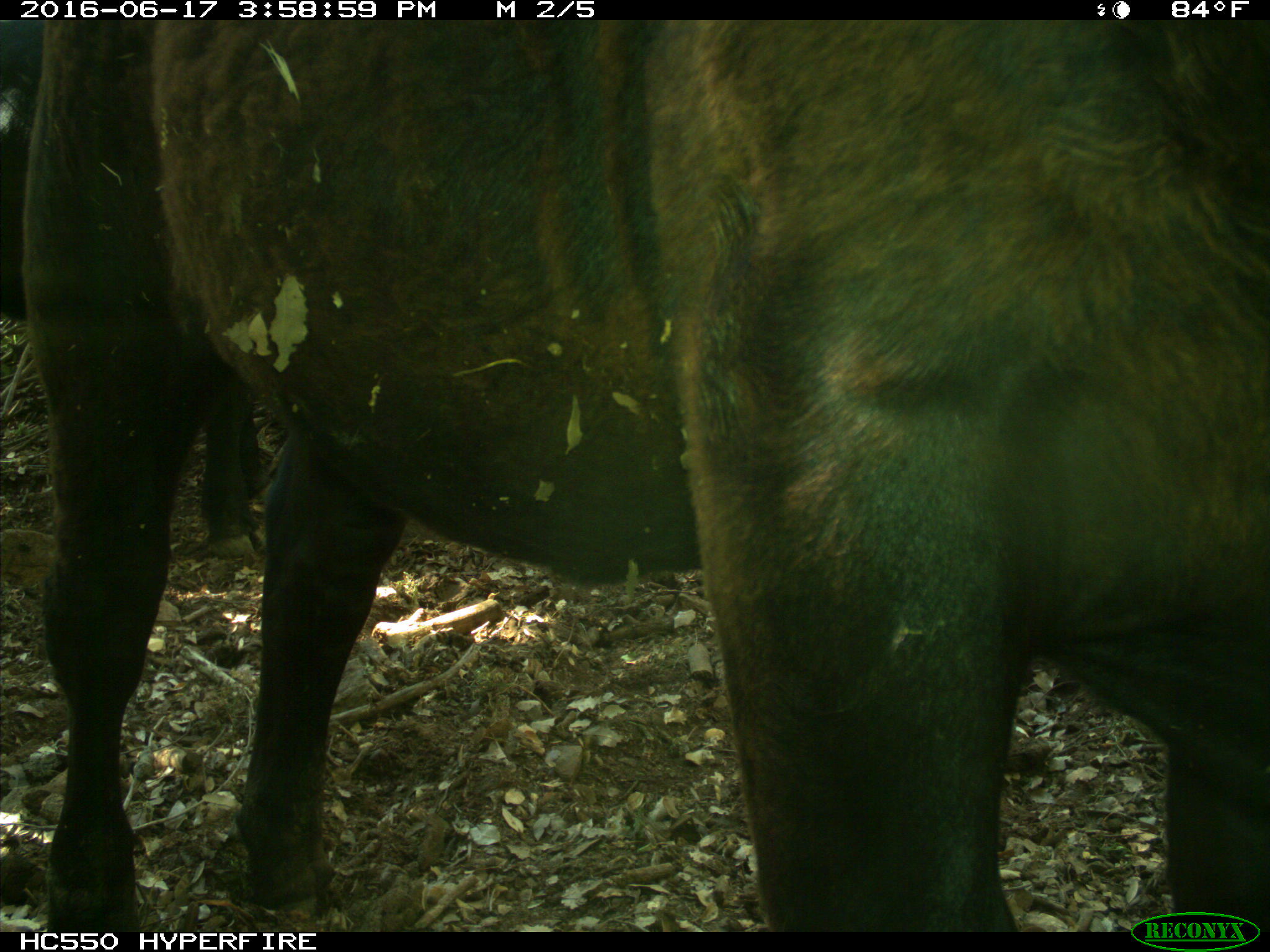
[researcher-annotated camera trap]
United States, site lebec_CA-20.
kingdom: Animalia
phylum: Chordata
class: Mammalia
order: Artiodactyla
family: Bovidae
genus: Bos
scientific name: Bos taurus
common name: domestic cow